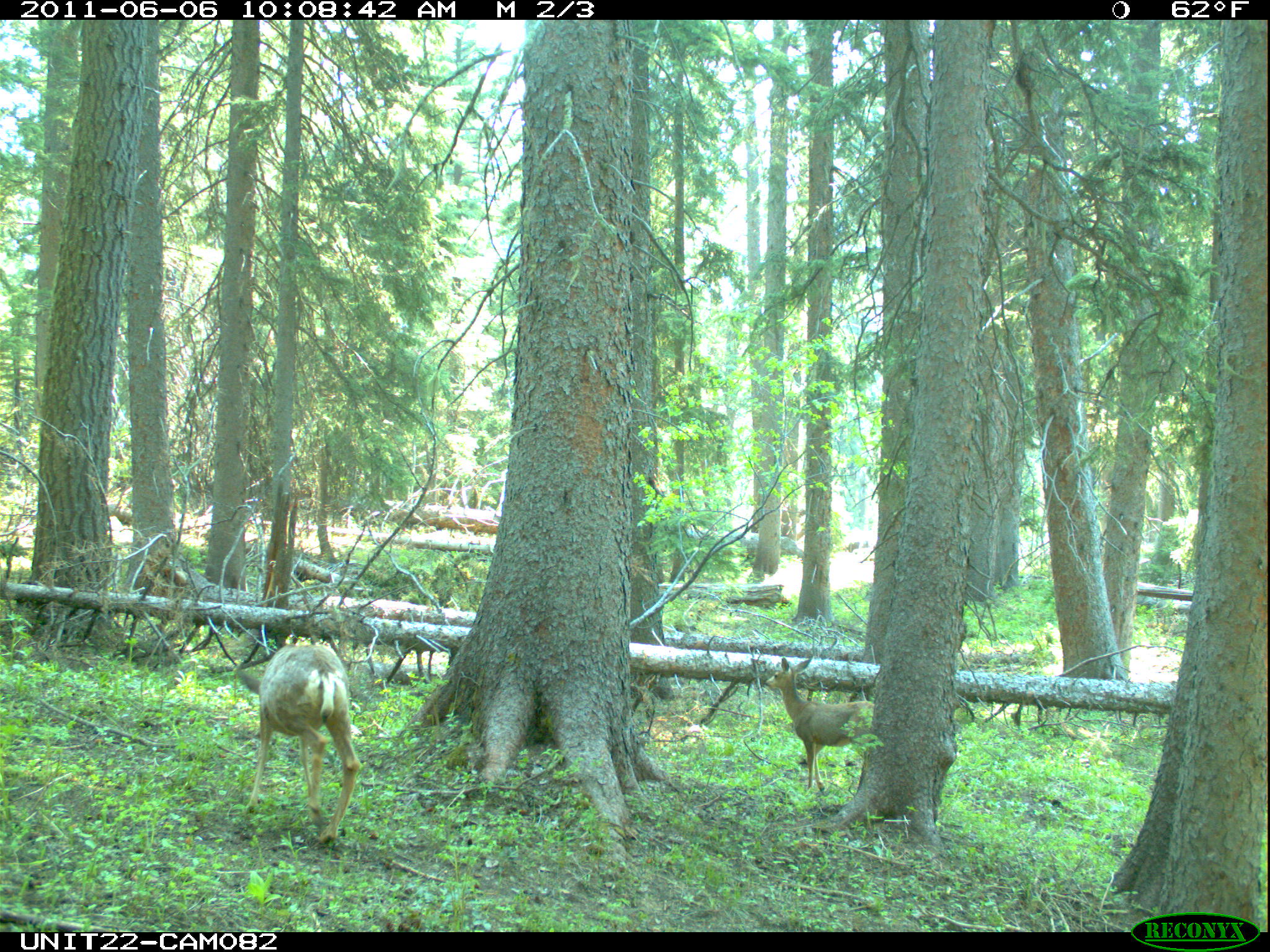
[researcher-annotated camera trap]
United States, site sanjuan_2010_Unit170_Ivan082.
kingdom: Animalia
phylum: Chordata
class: Mammalia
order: Artiodactyla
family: Cervidae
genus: Odocoileus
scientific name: Odocoileus hemionus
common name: mule deer